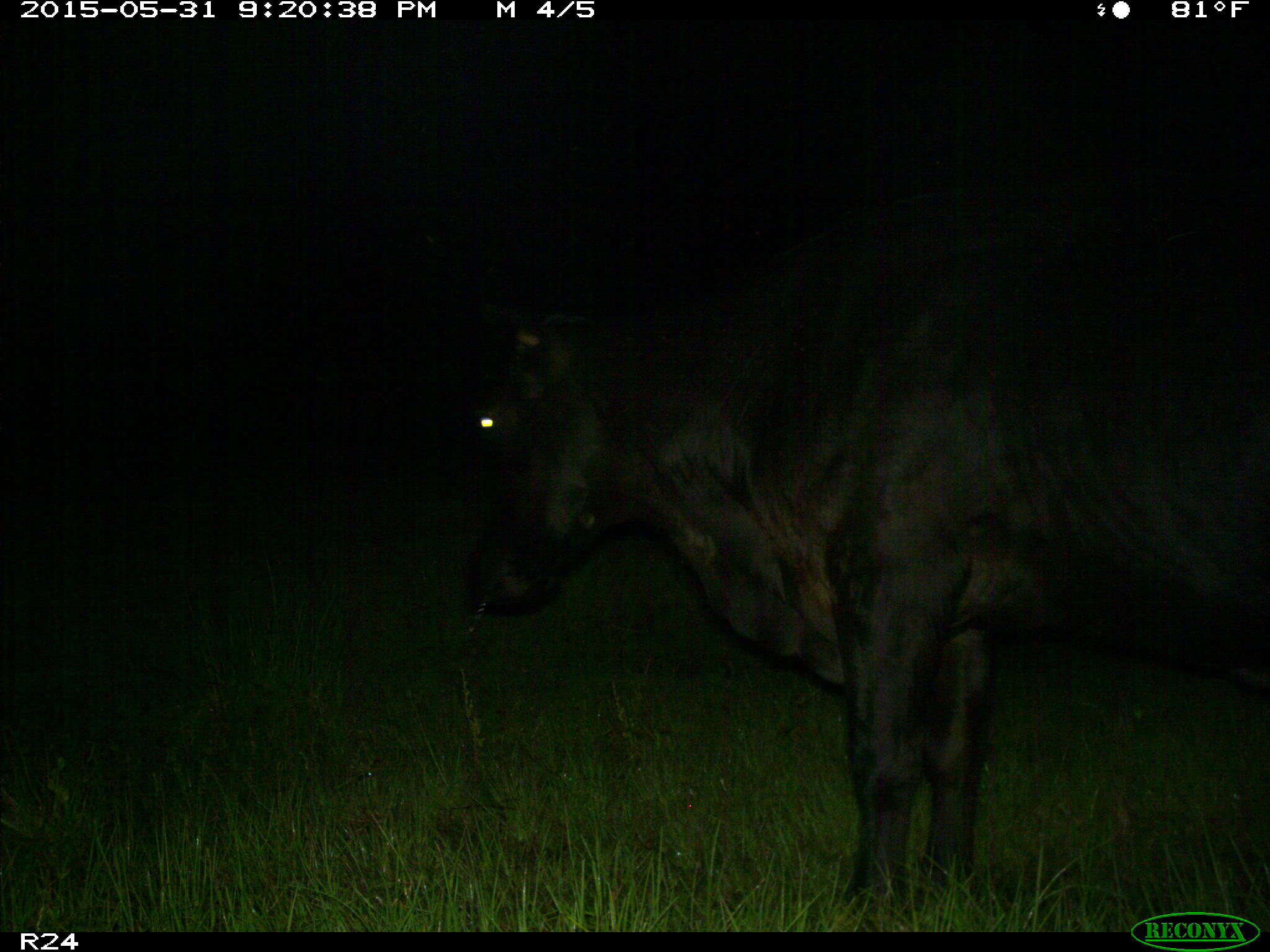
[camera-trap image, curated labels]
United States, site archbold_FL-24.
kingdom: Animalia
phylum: Chordata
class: Mammalia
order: Artiodactyla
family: Bovidae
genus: Bos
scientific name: Bos taurus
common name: domestic cow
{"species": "Bos taurus (domestic cow)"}